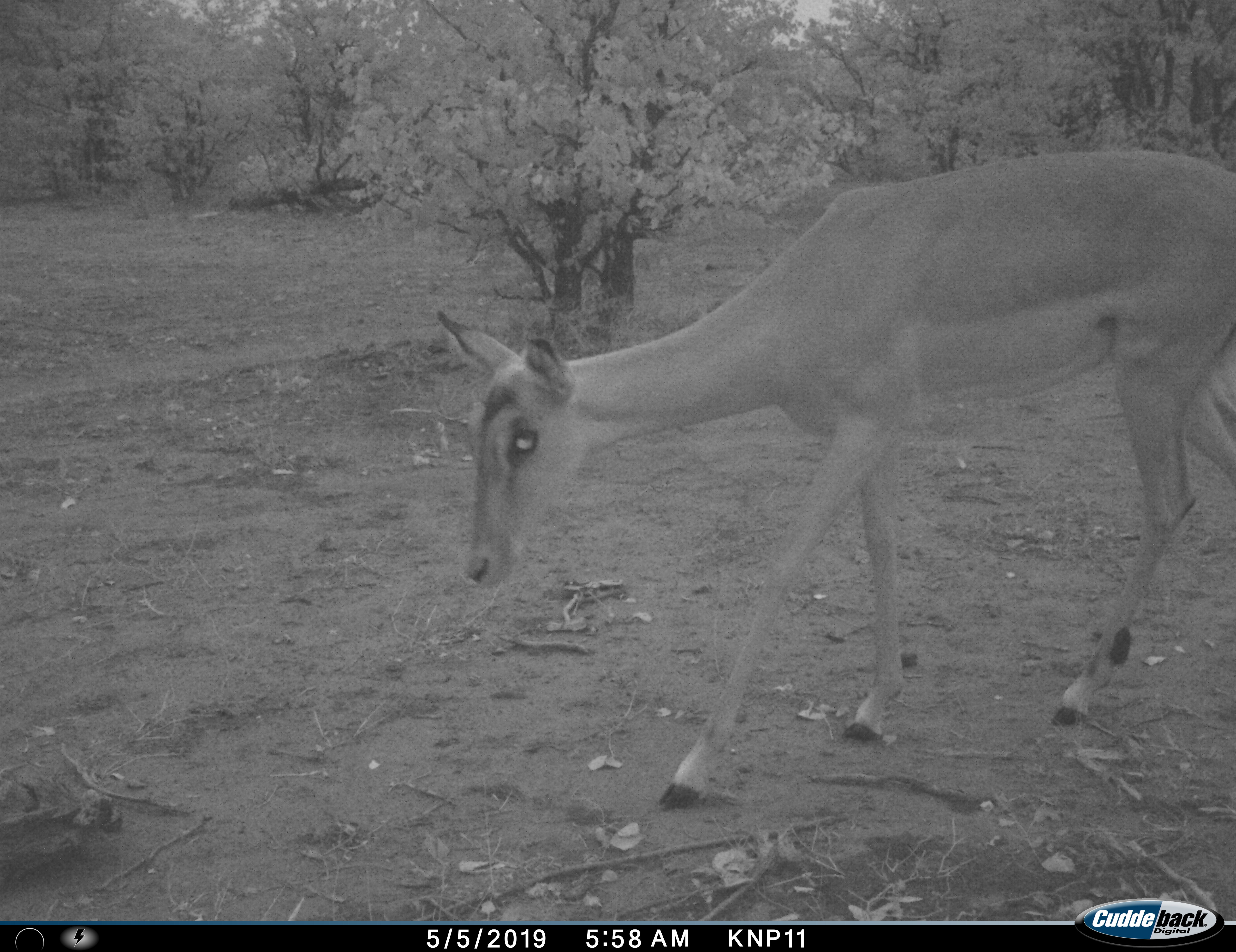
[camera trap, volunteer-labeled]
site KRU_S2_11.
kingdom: Animalia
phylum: Chordata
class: Mammalia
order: Artiodactyla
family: Bovidae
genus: Aepyceros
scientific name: Aepyceros melampus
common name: impala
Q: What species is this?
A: Impala (Aepyceros melampus).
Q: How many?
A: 1.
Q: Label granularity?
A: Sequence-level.